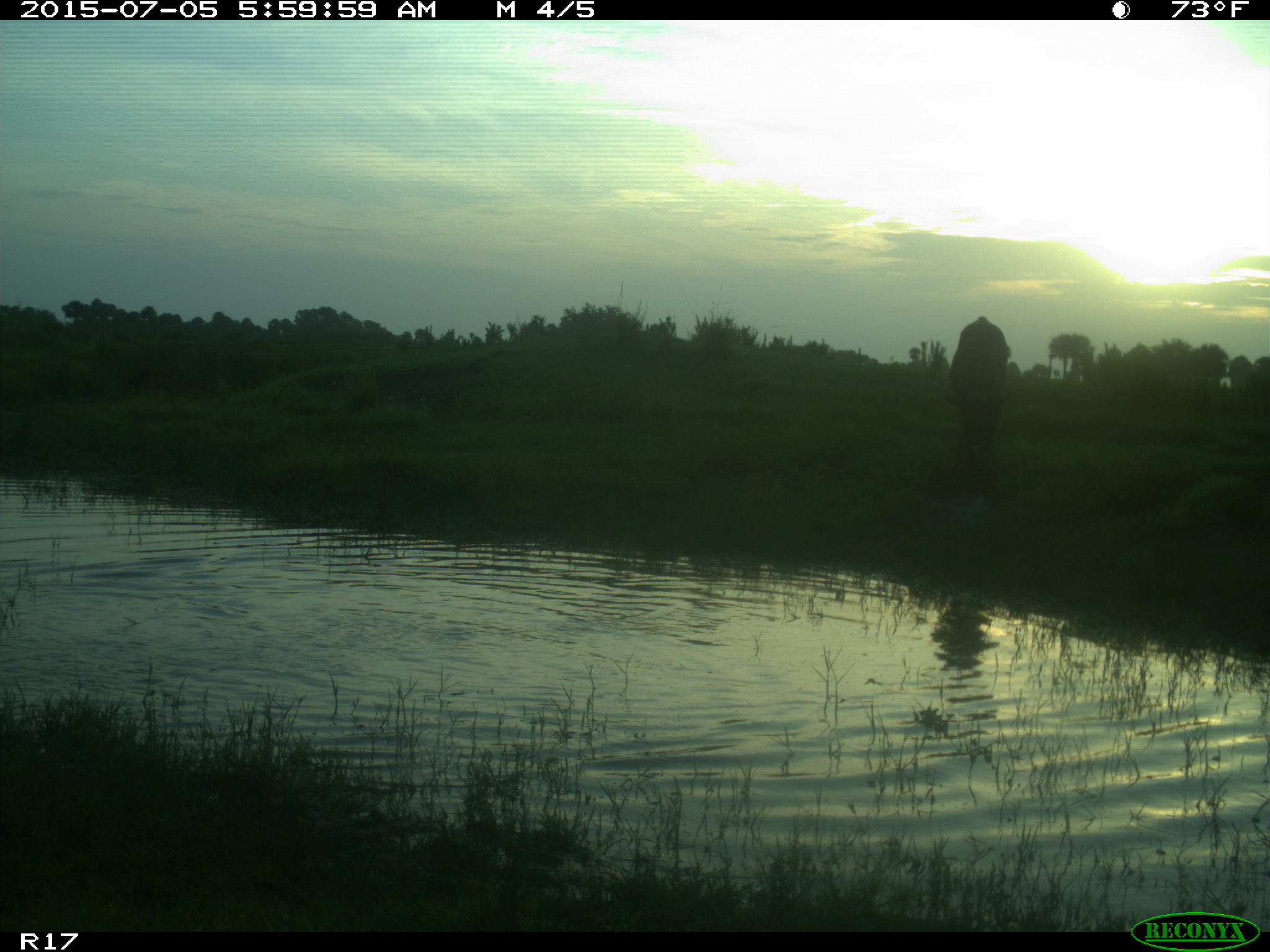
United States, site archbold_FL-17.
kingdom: Animalia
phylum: Chordata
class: Mammalia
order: Artiodactyla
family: Bovidae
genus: Bos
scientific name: Bos taurus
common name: domestic cow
Bos taurus (domestic cow).